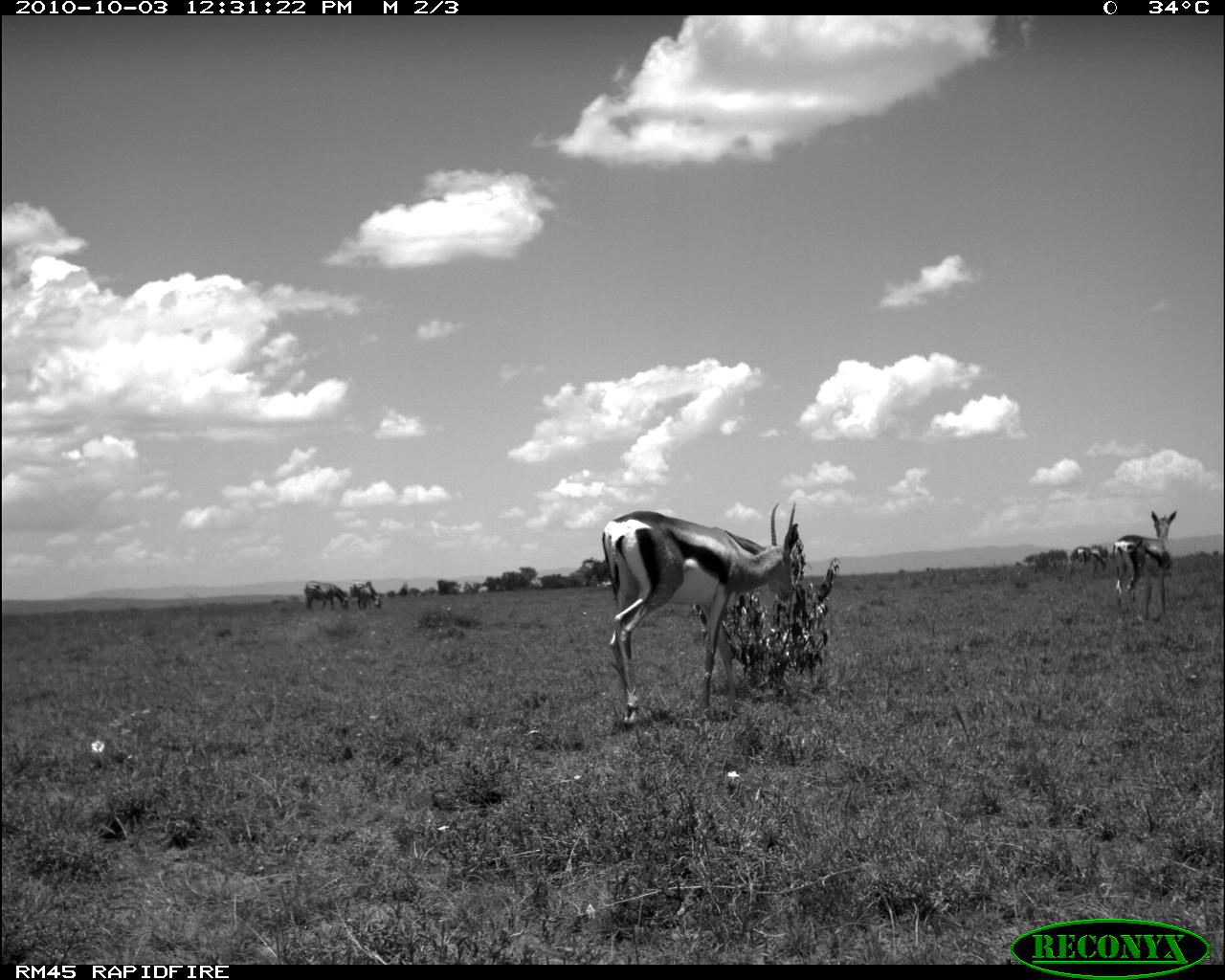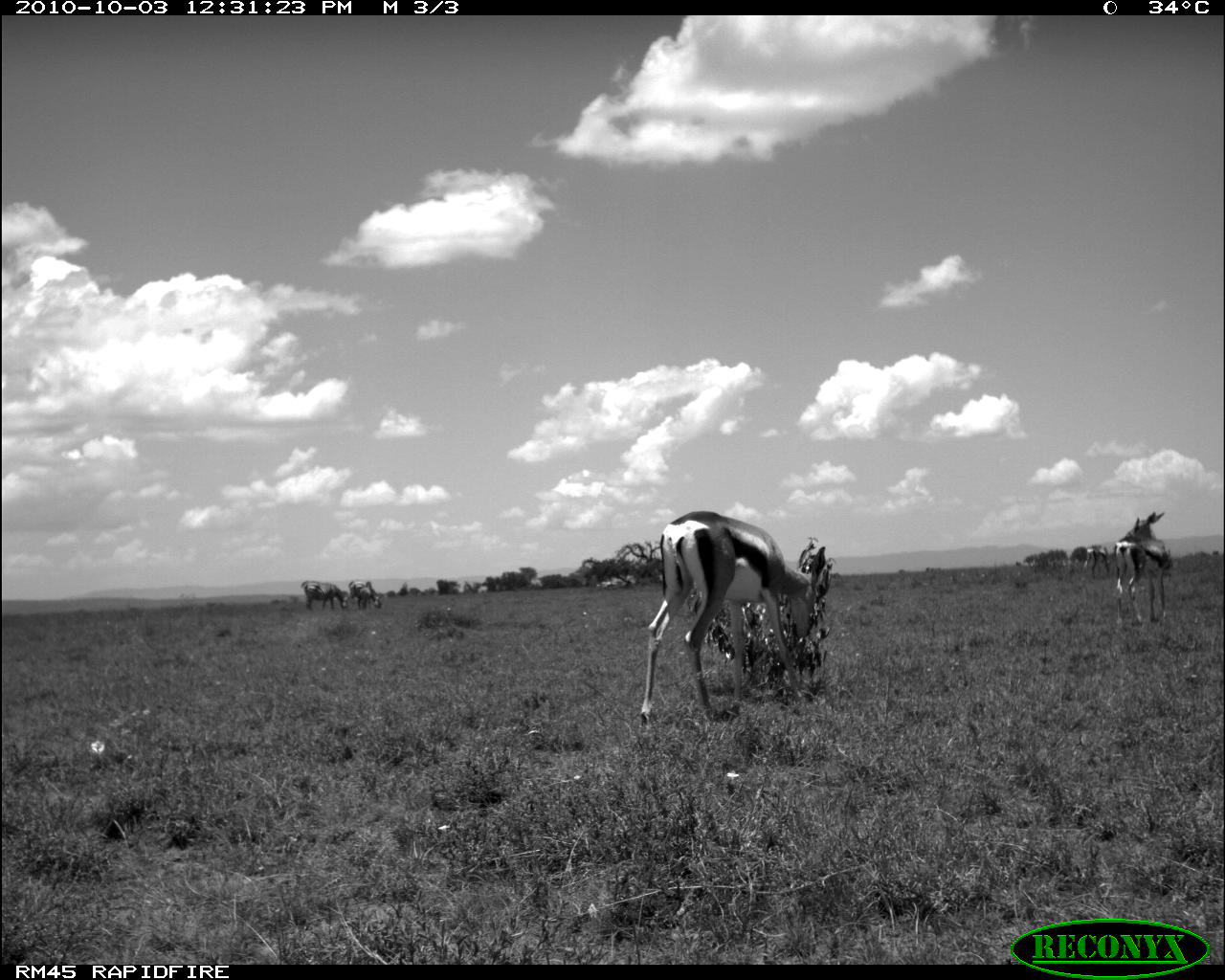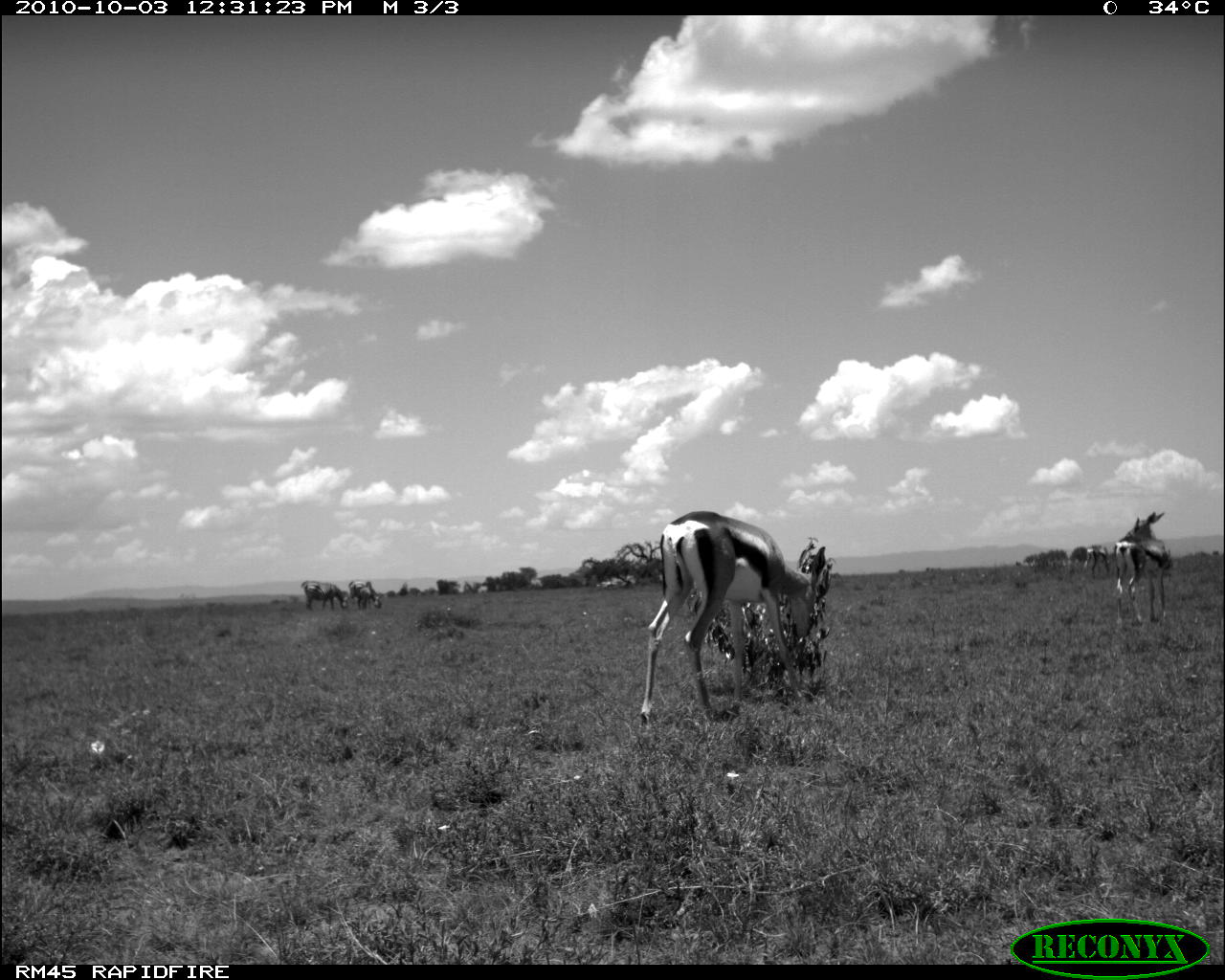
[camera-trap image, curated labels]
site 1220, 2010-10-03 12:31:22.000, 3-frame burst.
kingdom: Animalia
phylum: Chordata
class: Mammalia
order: Artiodactyla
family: Bovidae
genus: Nanger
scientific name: Nanger granti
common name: grant's gazelle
Nanger granti (grant's gazelle), count 2.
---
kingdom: Animalia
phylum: Chordata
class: Mammalia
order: Perissodactyla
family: Equidae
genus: Equus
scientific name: Equus quagga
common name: plains zebra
Equus quagga (plains zebra), count 3.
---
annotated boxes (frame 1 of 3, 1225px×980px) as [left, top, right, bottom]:
nanger granti: [602, 500, 798, 728]; [1112, 510, 1176, 622]; [303, 580, 350, 611]; [1077, 545, 1107, 576]; [348, 580, 370, 607]; [357, 587, 381, 608]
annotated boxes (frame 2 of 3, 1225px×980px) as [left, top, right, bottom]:
equus quagga: [640, 510, 825, 725]; [1112, 511, 1168, 626]; [301, 581, 348, 609]; [1083, 544, 1111, 577]; [349, 581, 383, 608]; [357, 580, 372, 610]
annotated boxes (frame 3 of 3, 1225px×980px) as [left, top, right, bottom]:
nanger granti: [637, 510, 826, 726]; [1113, 511, 1172, 627]; [301, 580, 349, 610]; [348, 578, 384, 609]; [1085, 544, 1111, 580]; [359, 581, 371, 610]